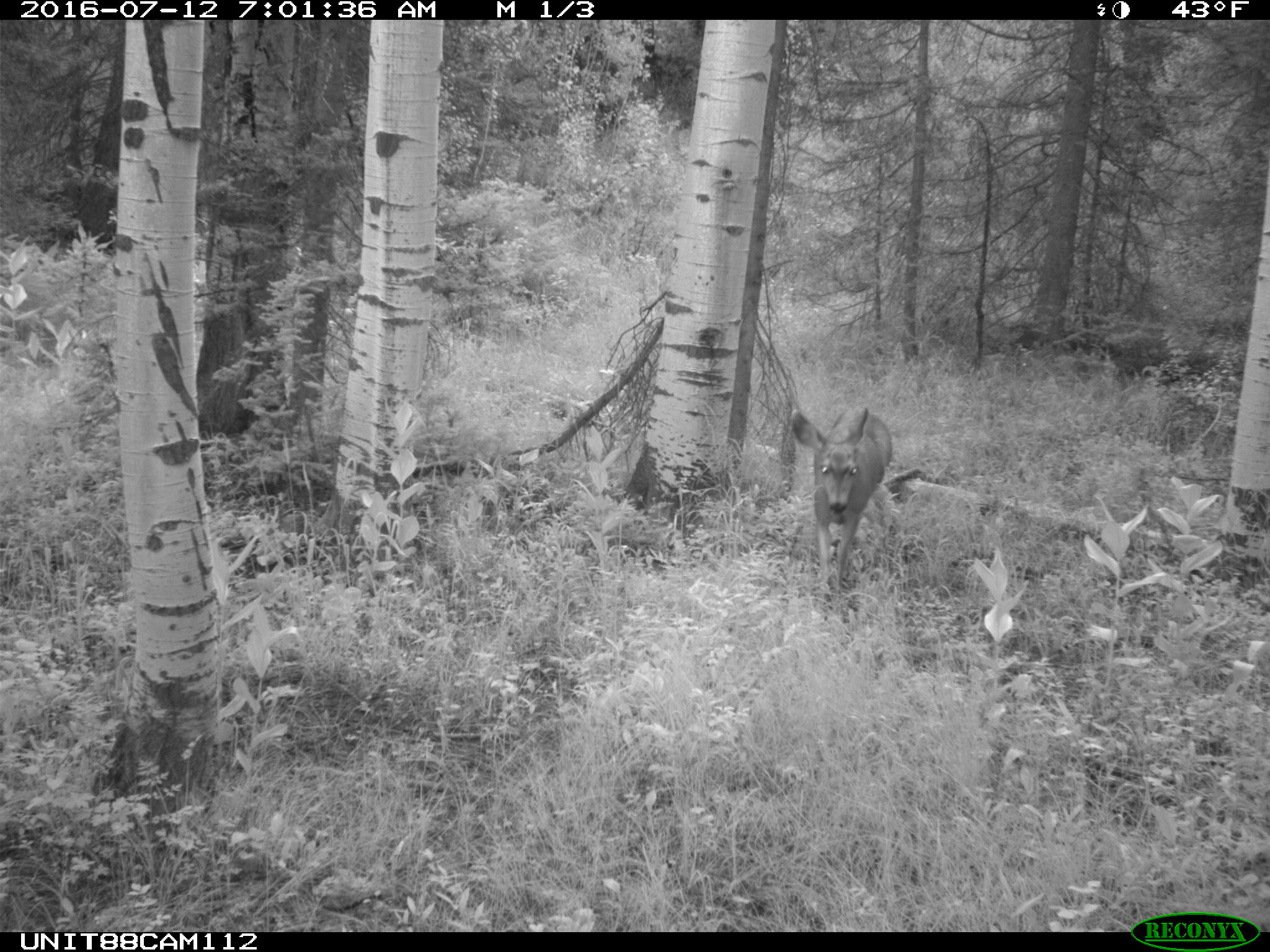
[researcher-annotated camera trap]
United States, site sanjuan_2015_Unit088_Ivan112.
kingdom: Animalia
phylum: Chordata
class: Mammalia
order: Artiodactyla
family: Cervidae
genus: Odocoileus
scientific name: Odocoileus hemionus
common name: mule deer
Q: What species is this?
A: Odocoileus hemionus (mule deer).